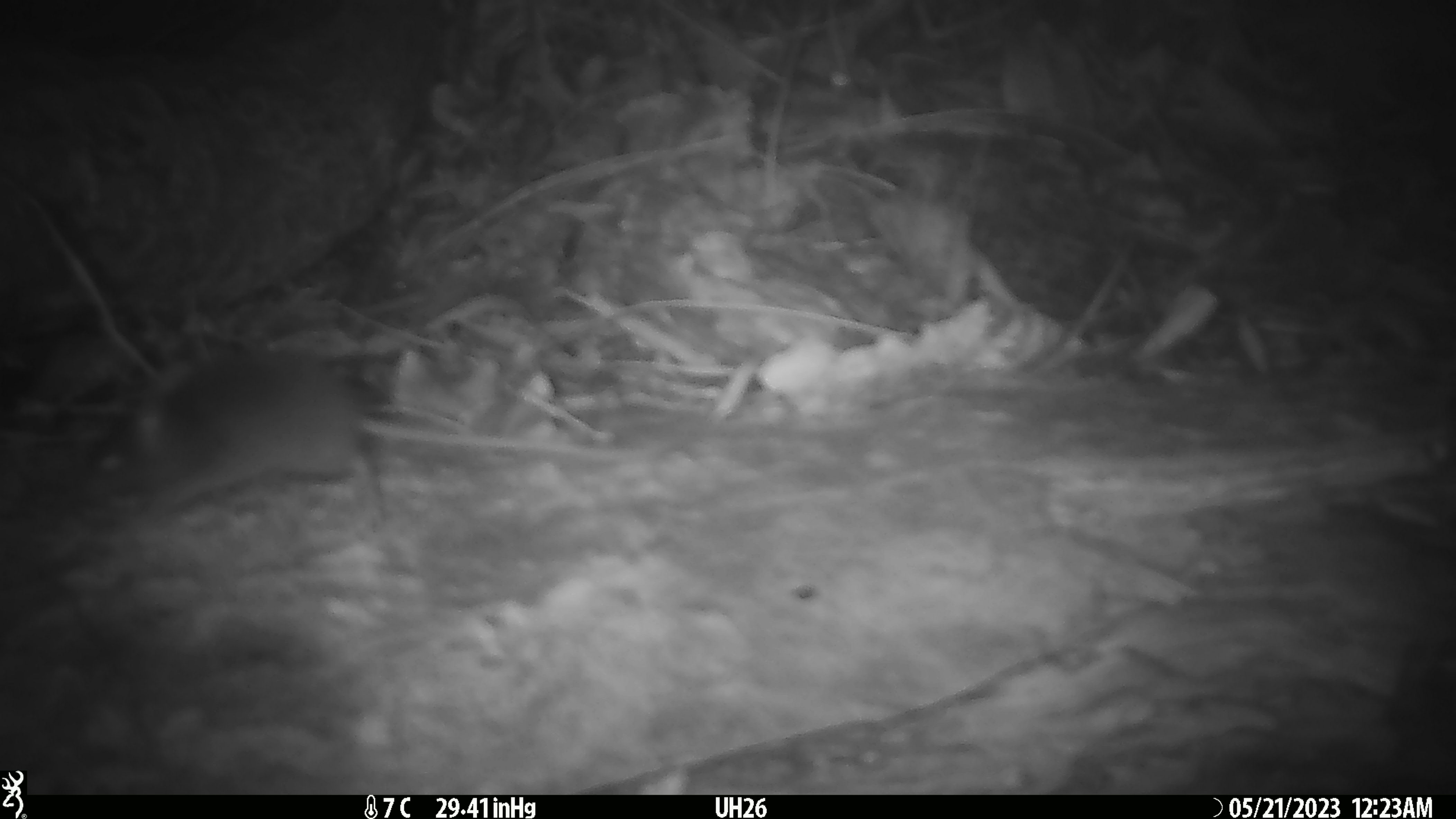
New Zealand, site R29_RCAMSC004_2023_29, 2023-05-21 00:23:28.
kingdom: Animalia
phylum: Chordata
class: Mammalia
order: Rodentia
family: Muridae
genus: Mus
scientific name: Mus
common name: mouse